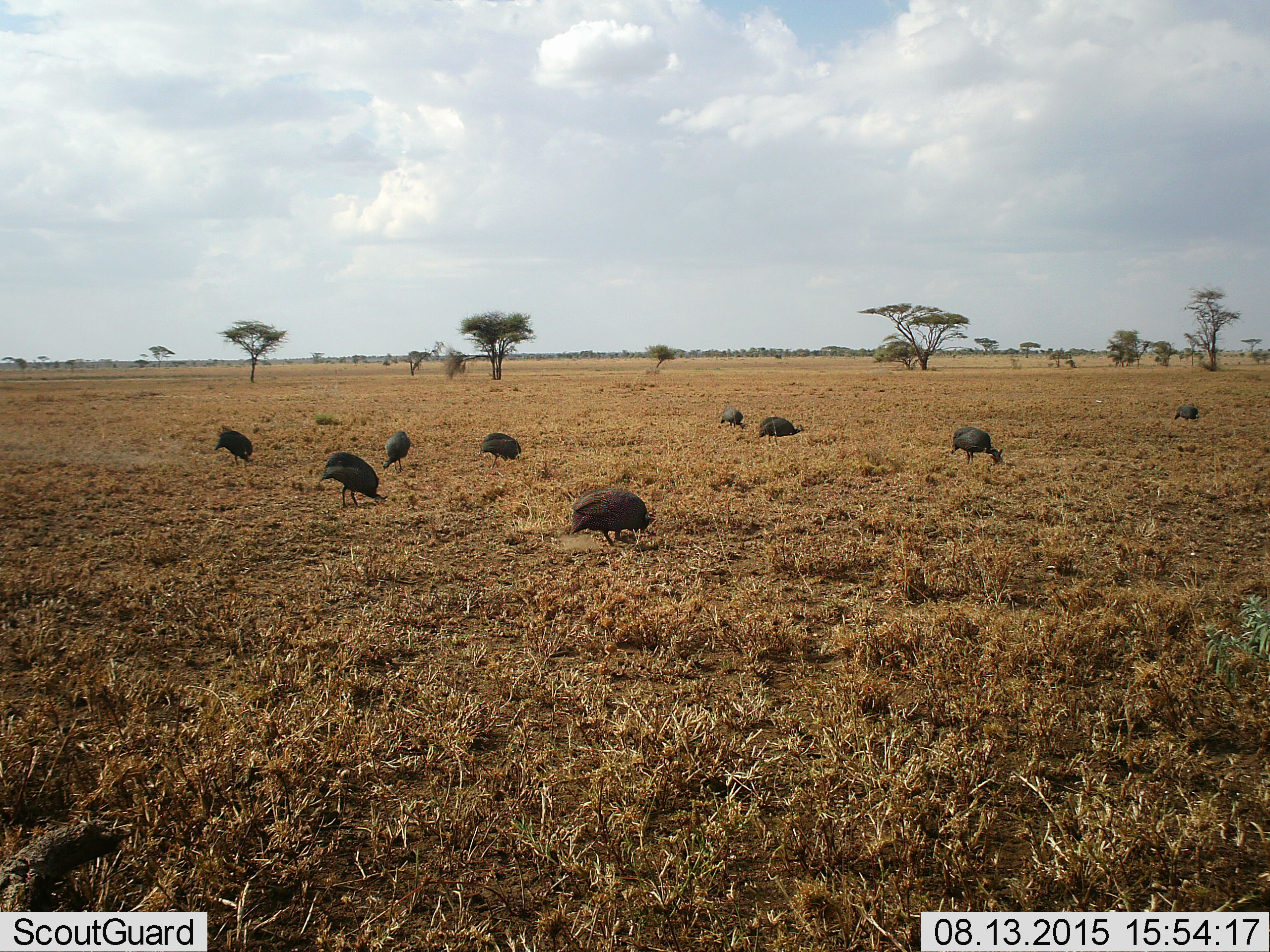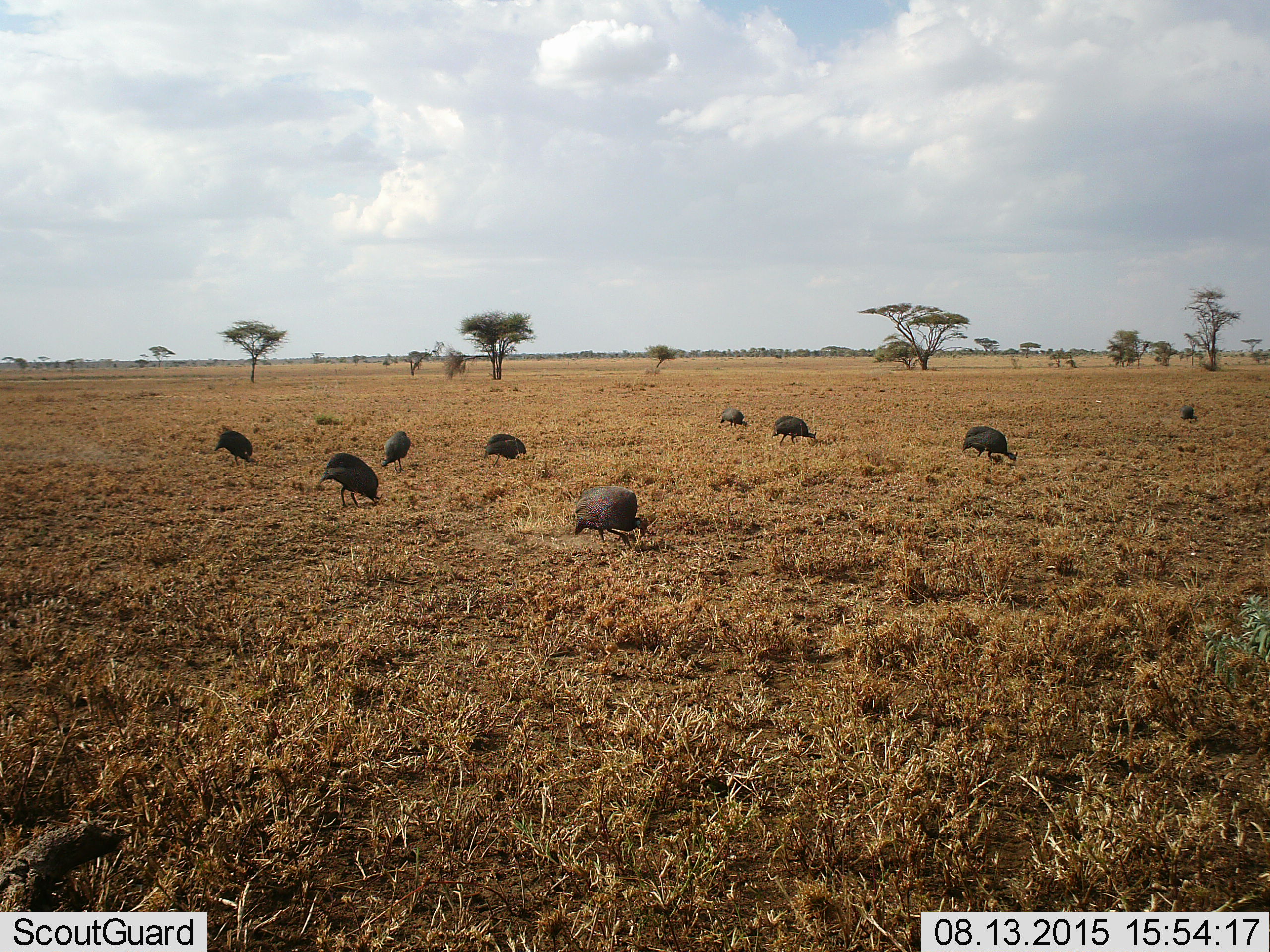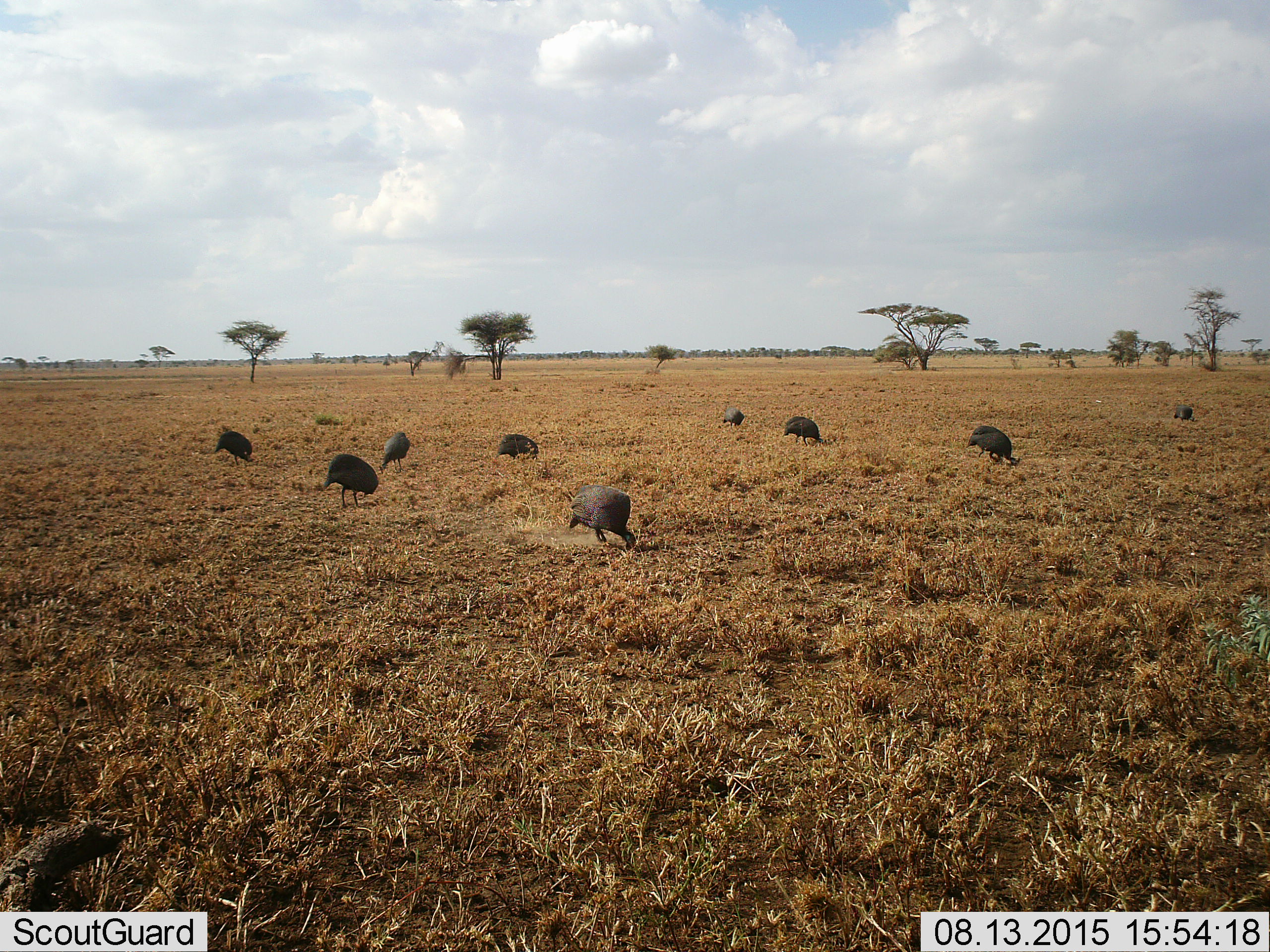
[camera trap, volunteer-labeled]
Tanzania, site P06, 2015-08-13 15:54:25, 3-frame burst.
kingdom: Animalia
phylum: Chordata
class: Aves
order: Galliformes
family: Numididae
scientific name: Numididae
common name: guinea fowl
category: guineafowl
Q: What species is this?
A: Guineafowl (guinea fowl) (Numididae).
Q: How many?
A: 9.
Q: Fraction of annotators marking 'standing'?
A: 11%.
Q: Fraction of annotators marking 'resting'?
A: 0%.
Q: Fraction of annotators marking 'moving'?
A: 11%.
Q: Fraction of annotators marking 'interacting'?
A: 0%.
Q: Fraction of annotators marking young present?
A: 0%.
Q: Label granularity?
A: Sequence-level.